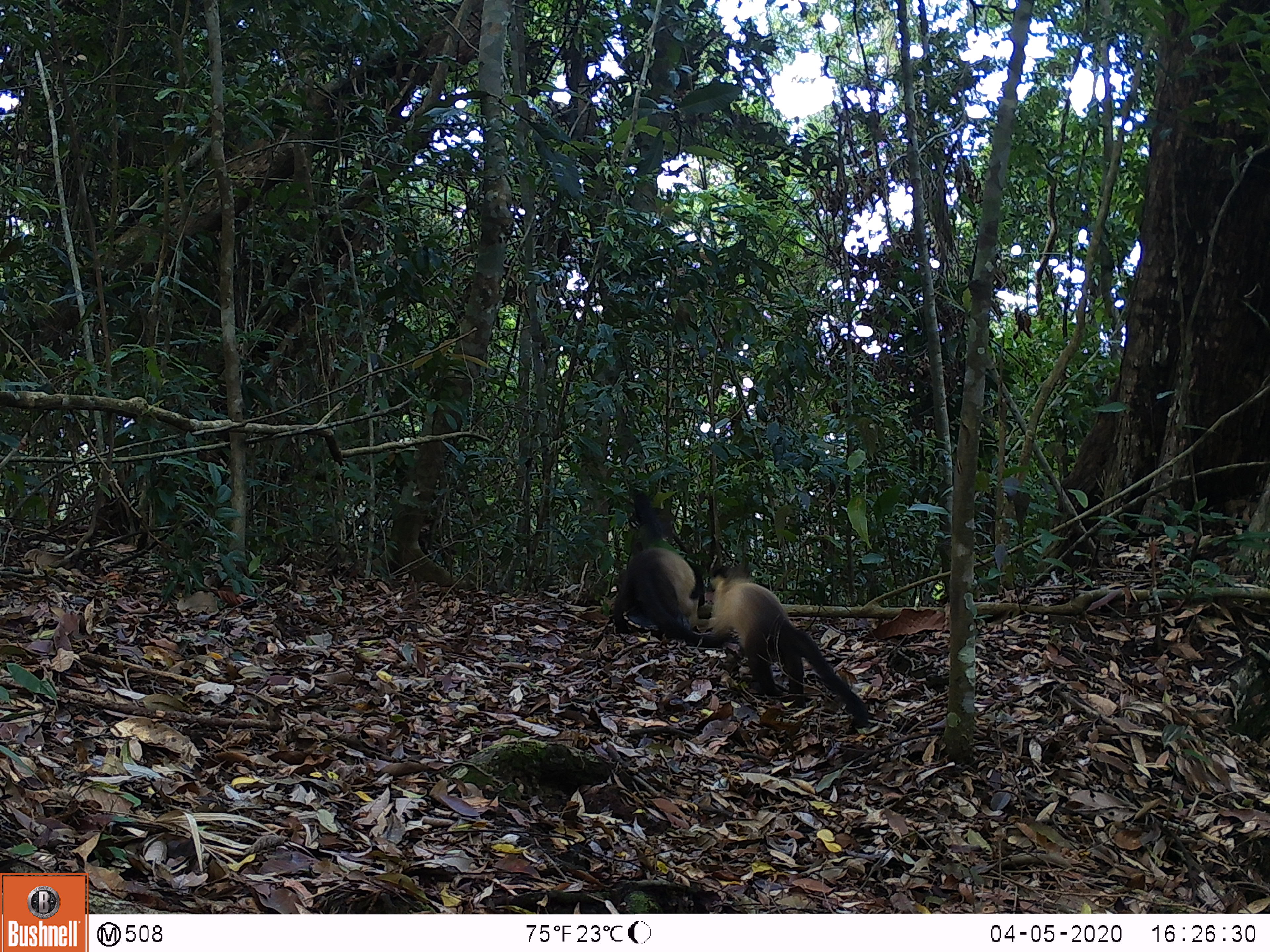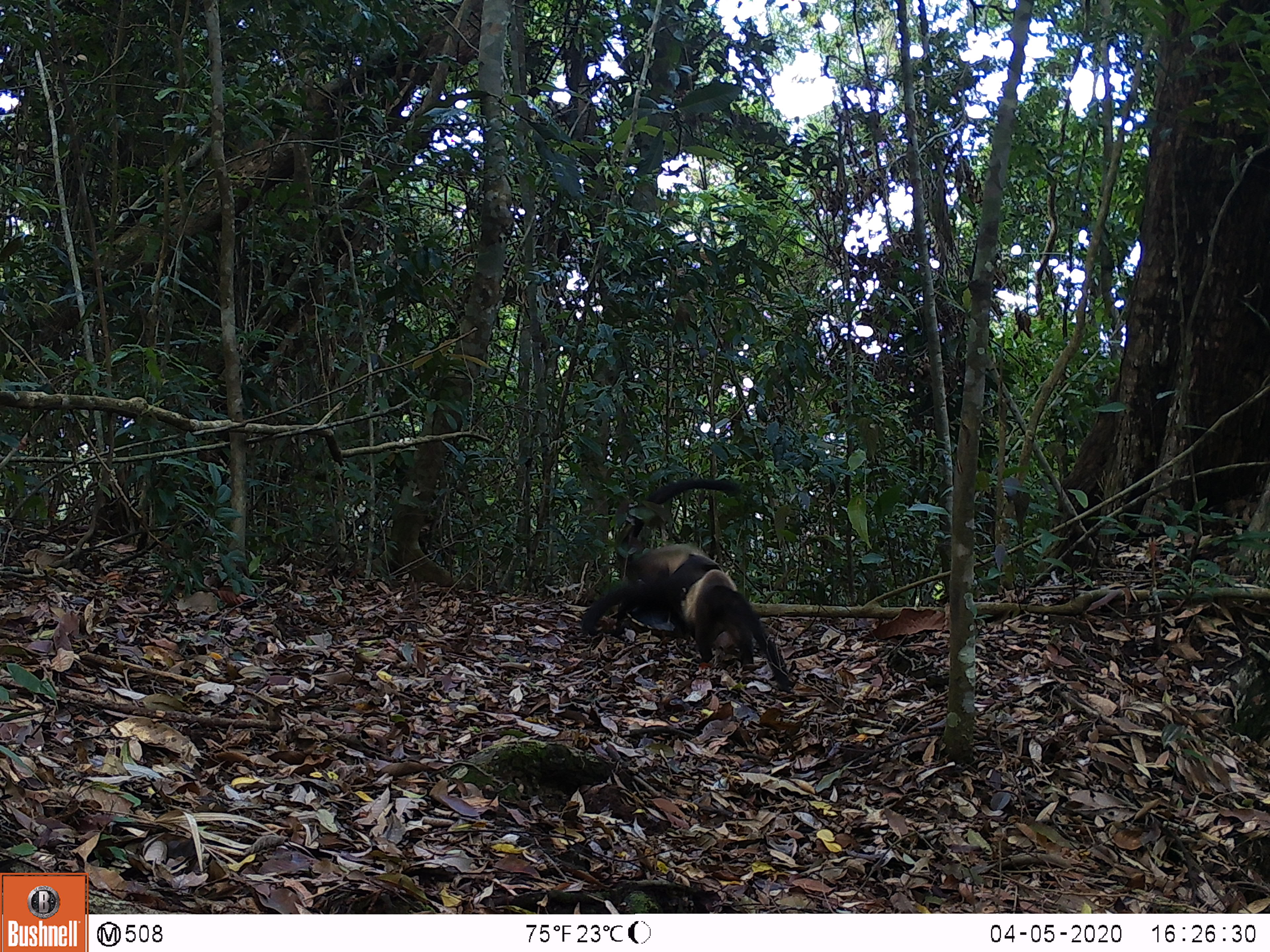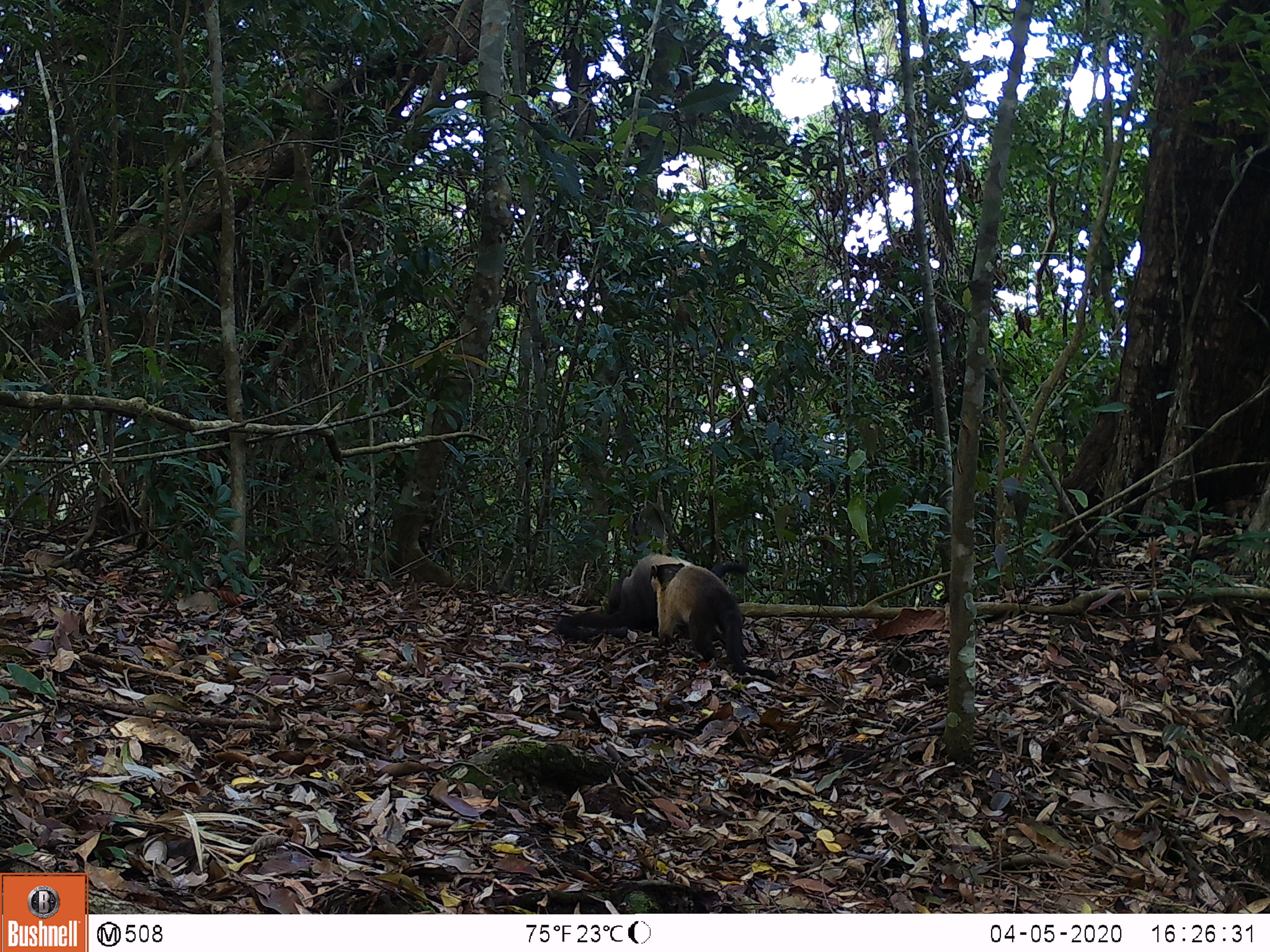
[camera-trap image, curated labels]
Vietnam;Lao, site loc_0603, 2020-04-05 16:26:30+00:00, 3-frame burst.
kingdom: Animalia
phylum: Chordata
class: Mammalia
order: Carnivora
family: Mustelidae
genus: Martes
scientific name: Martes flavigula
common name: yellow-throated marten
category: yellow throated marten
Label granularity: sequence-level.